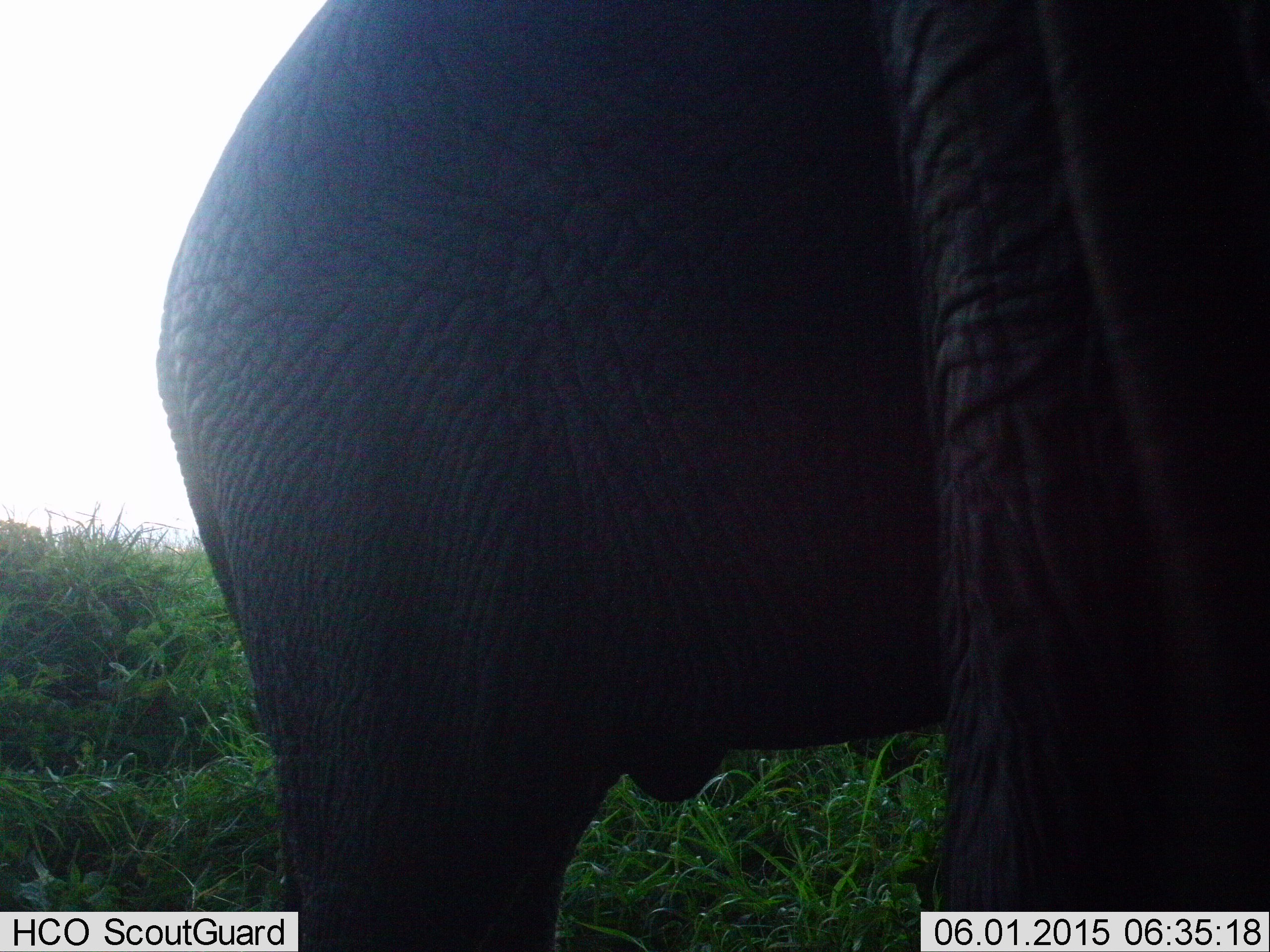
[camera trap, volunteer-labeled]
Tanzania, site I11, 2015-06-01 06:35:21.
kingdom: Animalia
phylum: Chordata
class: Mammalia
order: Proboscidea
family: Elephantidae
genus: Loxodonta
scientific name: Loxodonta africana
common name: african bush elephant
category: elephant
Elephant (african bush elephant) (Loxodonta africana), count 1. Behavior (volunteer vote fractions): standing 100%, resting 0%, moving 0%, interacting 0%. Young present (vote fraction): 0%. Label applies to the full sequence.